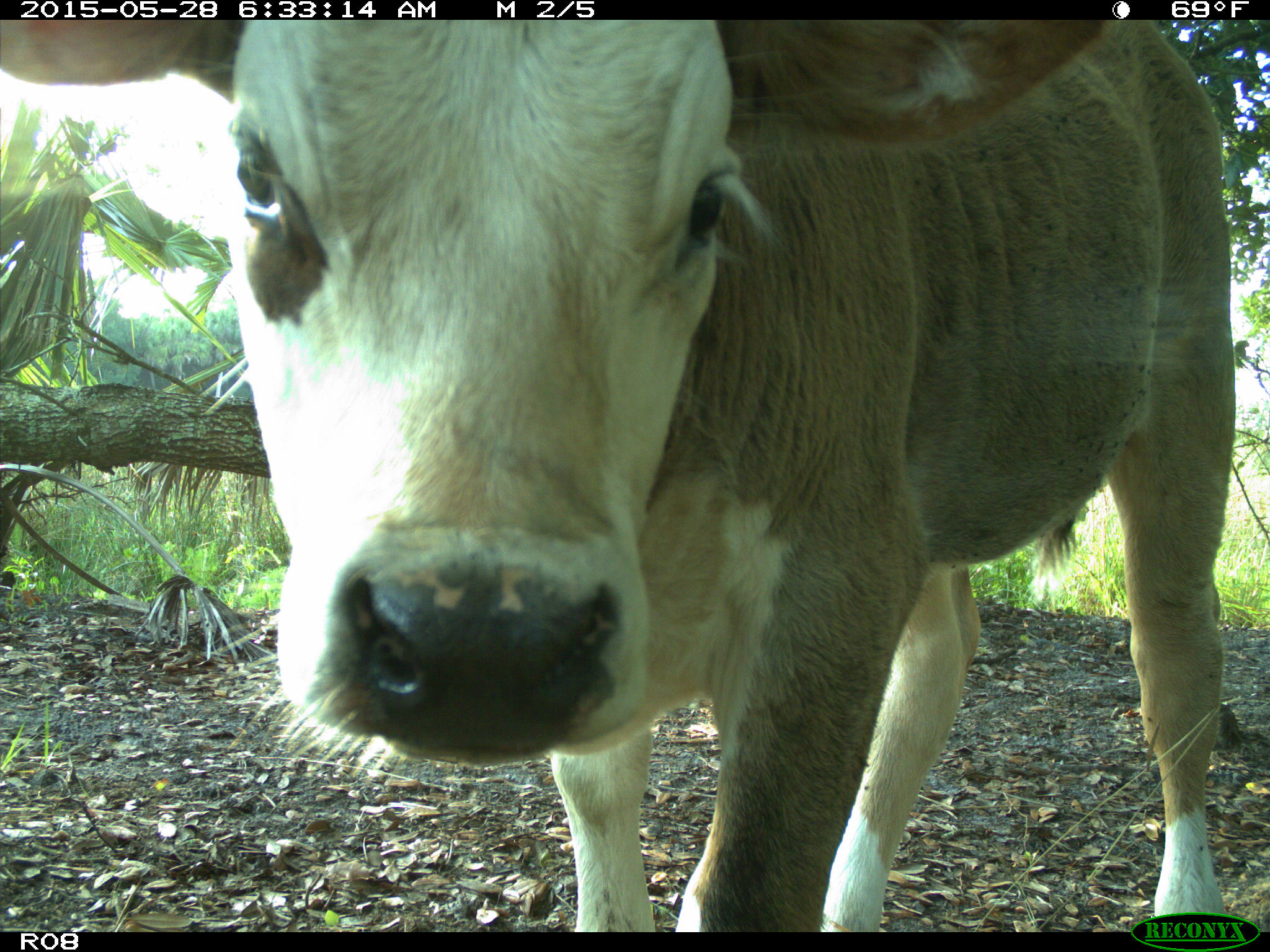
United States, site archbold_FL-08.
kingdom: Animalia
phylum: Chordata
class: Mammalia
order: Artiodactyla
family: Bovidae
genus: Bos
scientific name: Bos taurus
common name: domestic cow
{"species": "Bos taurus (domestic cow)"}